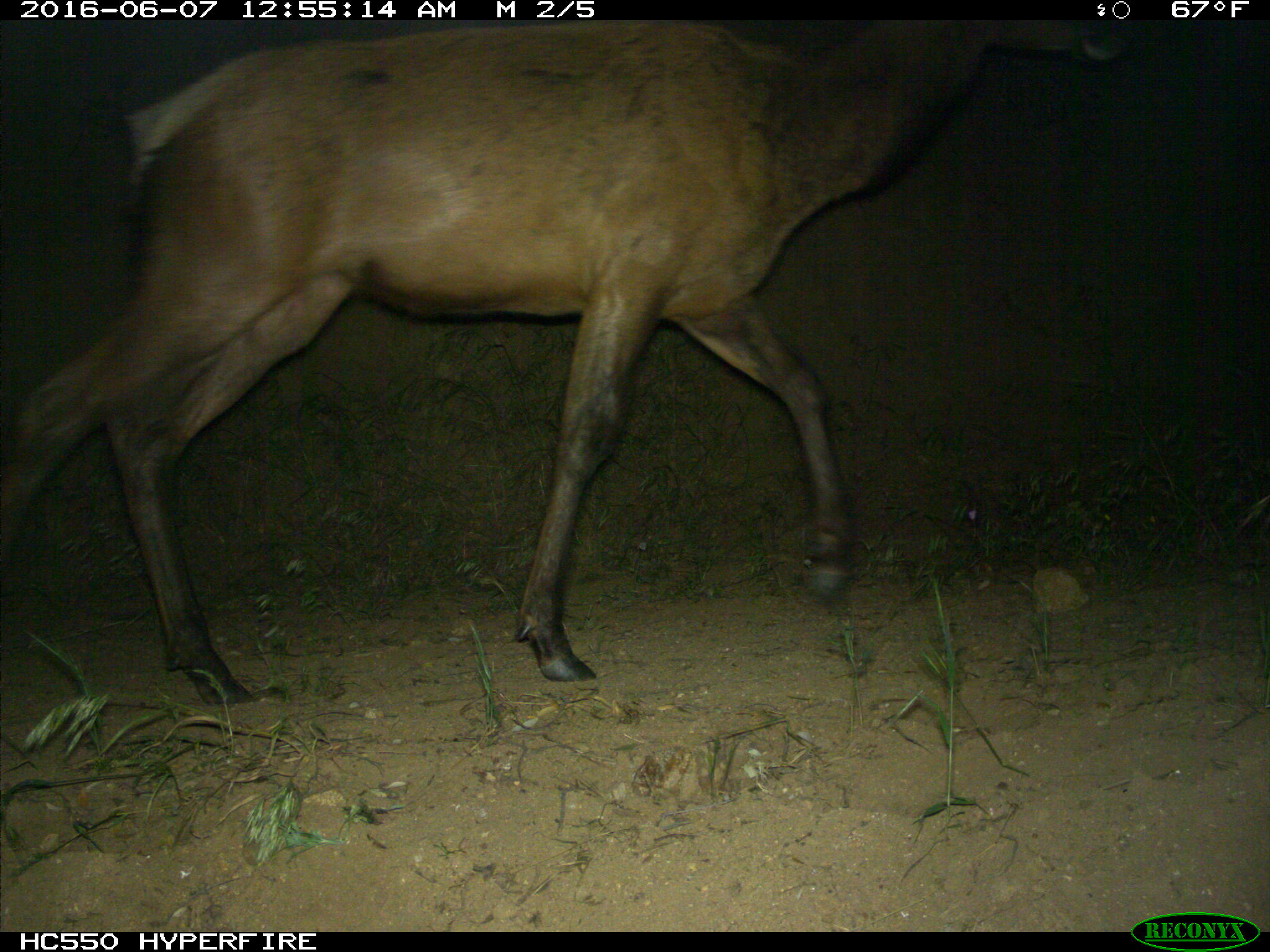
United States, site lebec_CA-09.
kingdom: Animalia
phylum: Chordata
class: Mammalia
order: Artiodactyla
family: Cervidae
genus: Cervus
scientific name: Cervus canadensis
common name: elk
Cervus canadensis (elk).